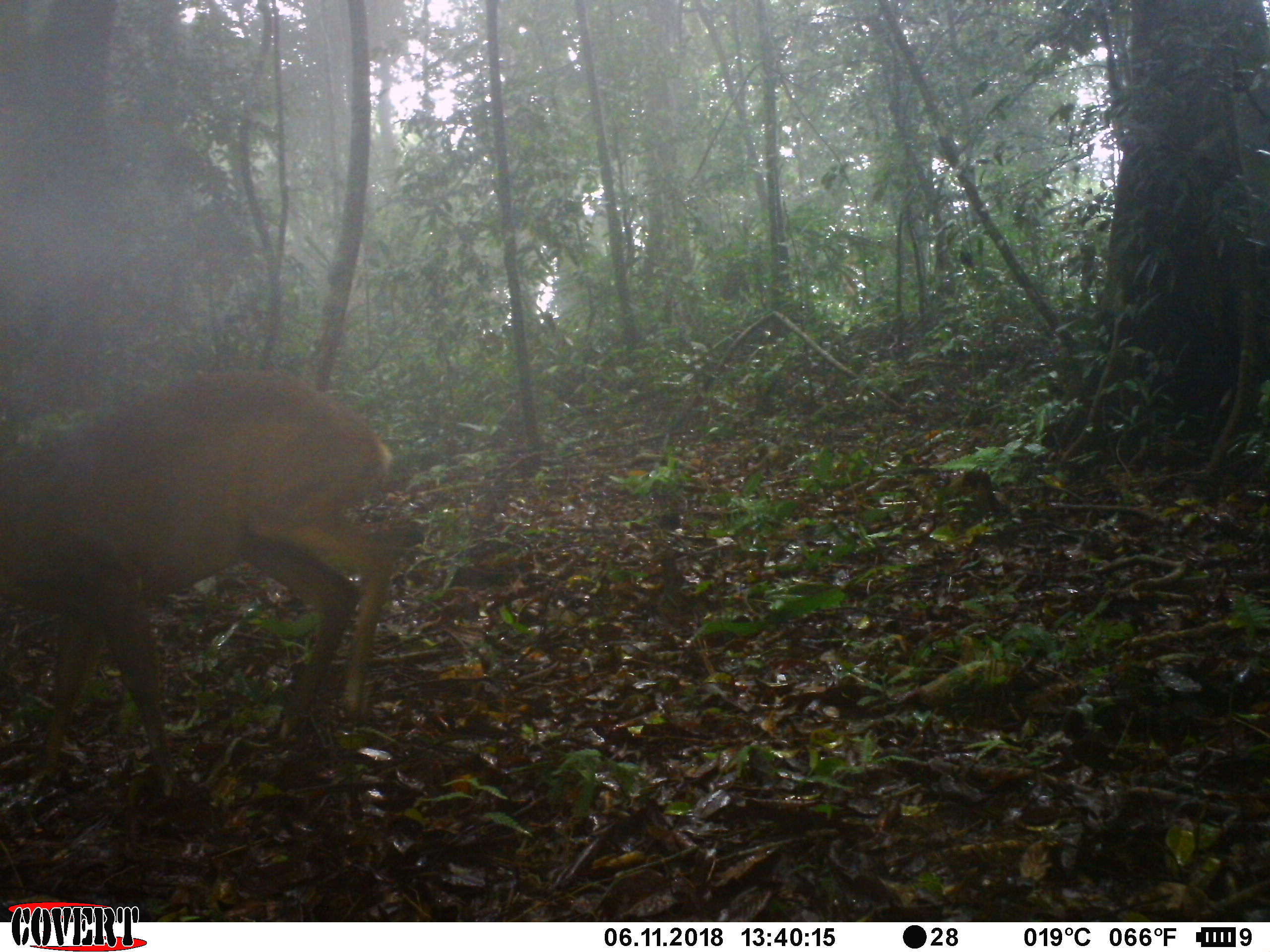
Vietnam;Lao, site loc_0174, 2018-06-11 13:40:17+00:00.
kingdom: Animalia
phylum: Chordata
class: Mammalia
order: Artiodactyla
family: Cervidae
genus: Muntiacus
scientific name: Muntiacus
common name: muntjacs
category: unidentified muntjac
Unidentified muntjac (muntjacs) (Muntiacus). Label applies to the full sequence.